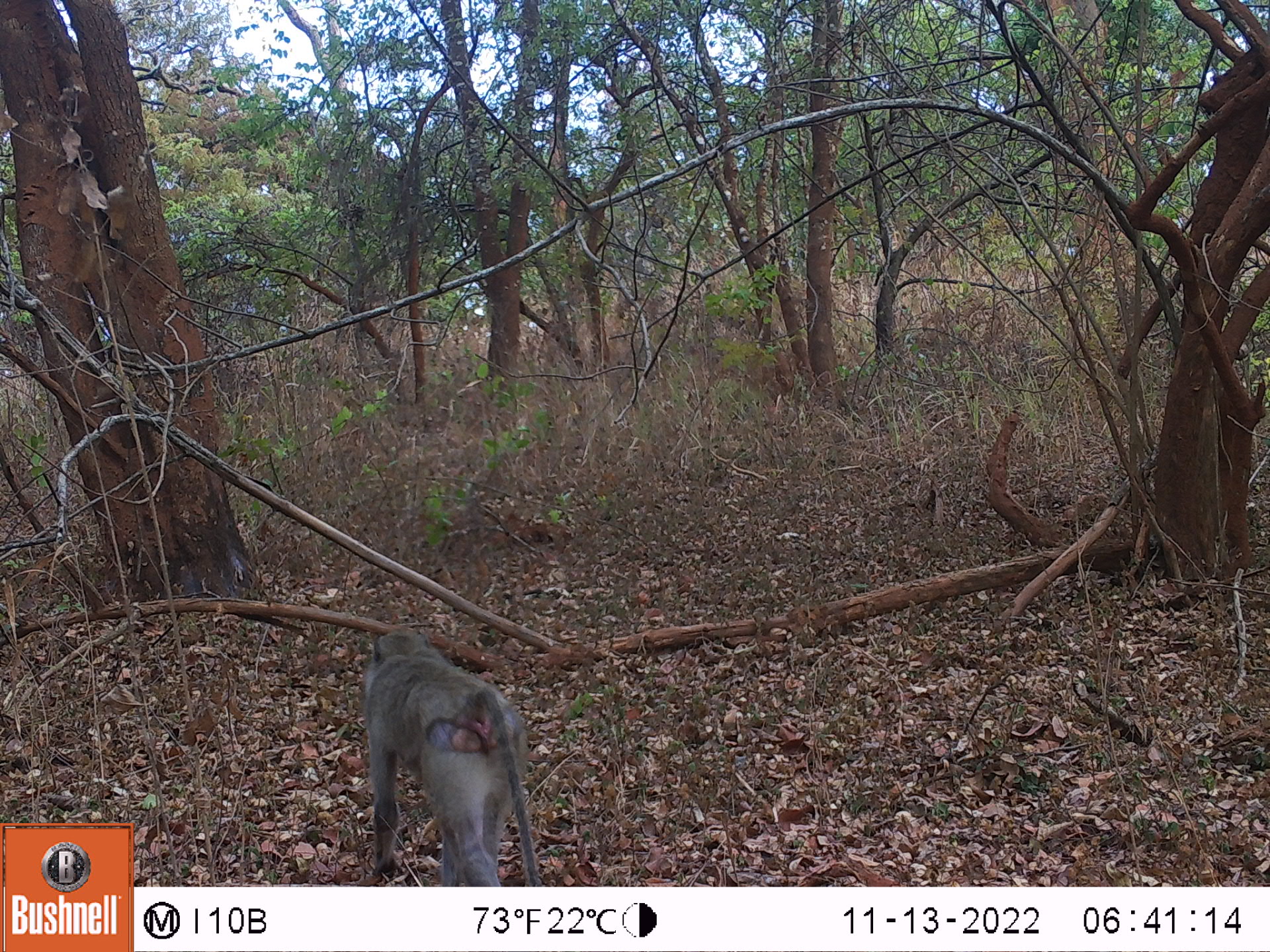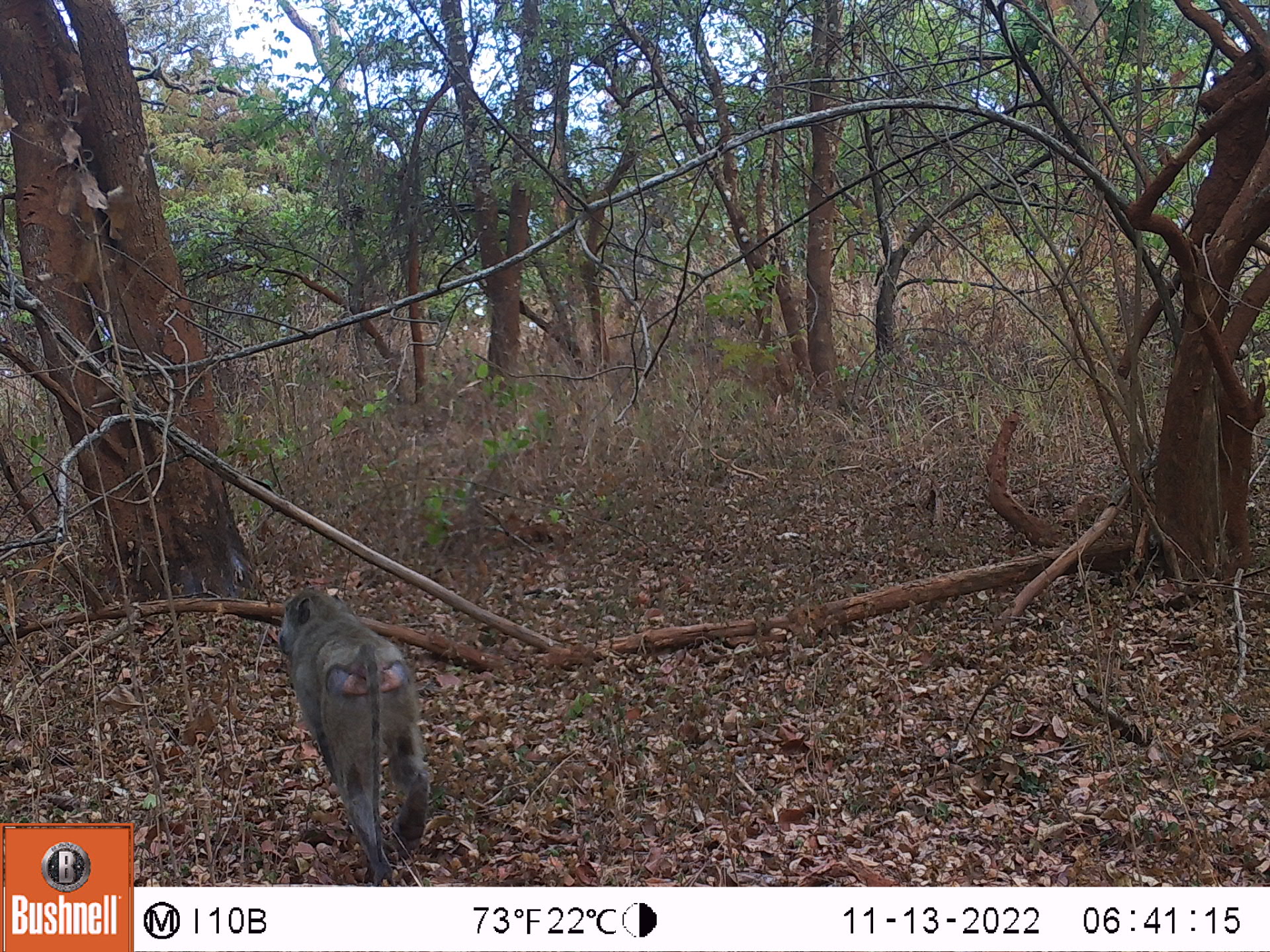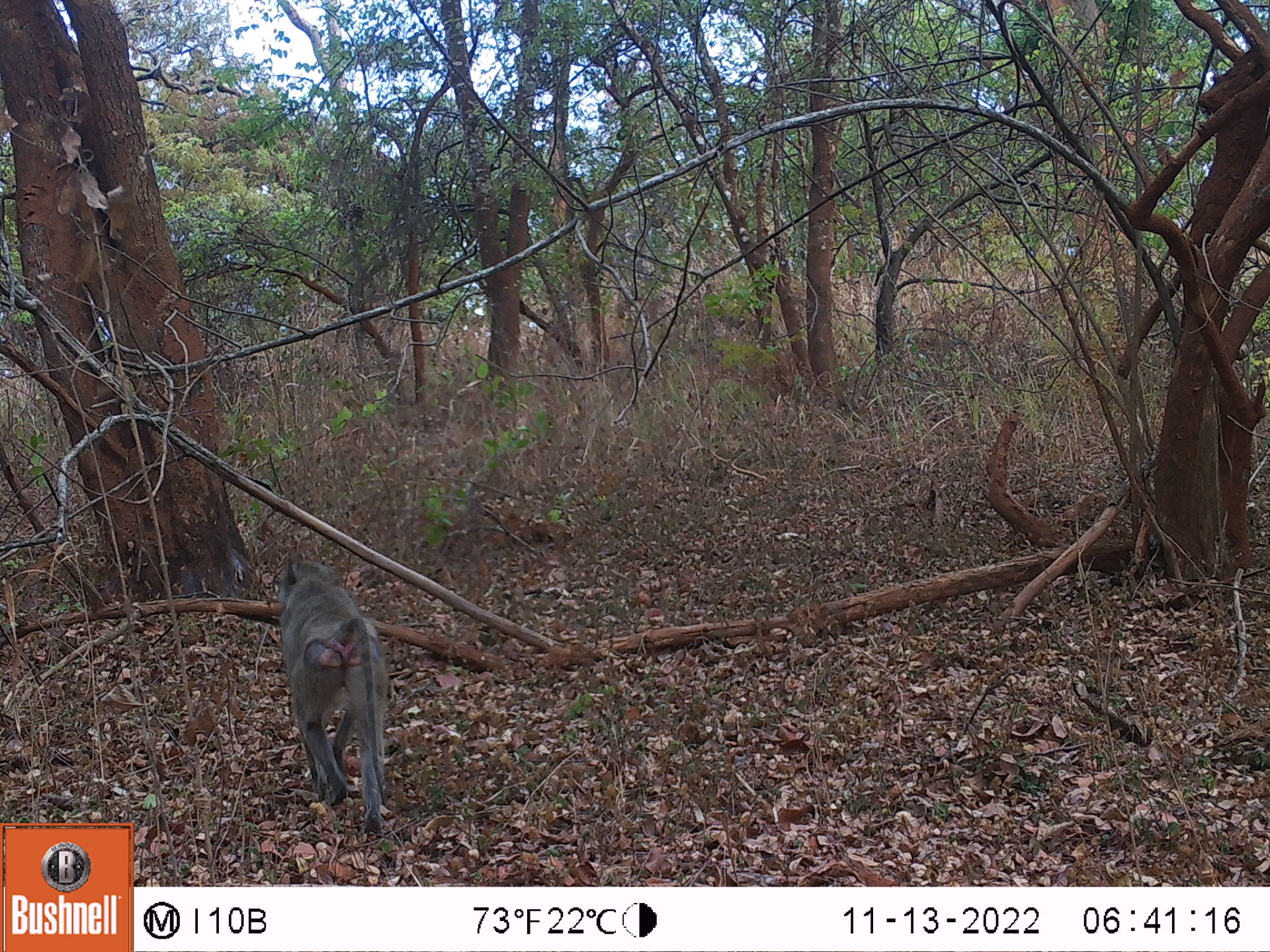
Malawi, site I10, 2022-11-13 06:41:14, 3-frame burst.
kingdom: Animalia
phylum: Chordata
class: Mammalia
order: Primates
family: Cercopithecidae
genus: Papio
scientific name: Papio cynocephalus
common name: yellow baboon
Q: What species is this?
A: Yellow baboon (Papio cynocephalus).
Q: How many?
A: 1.